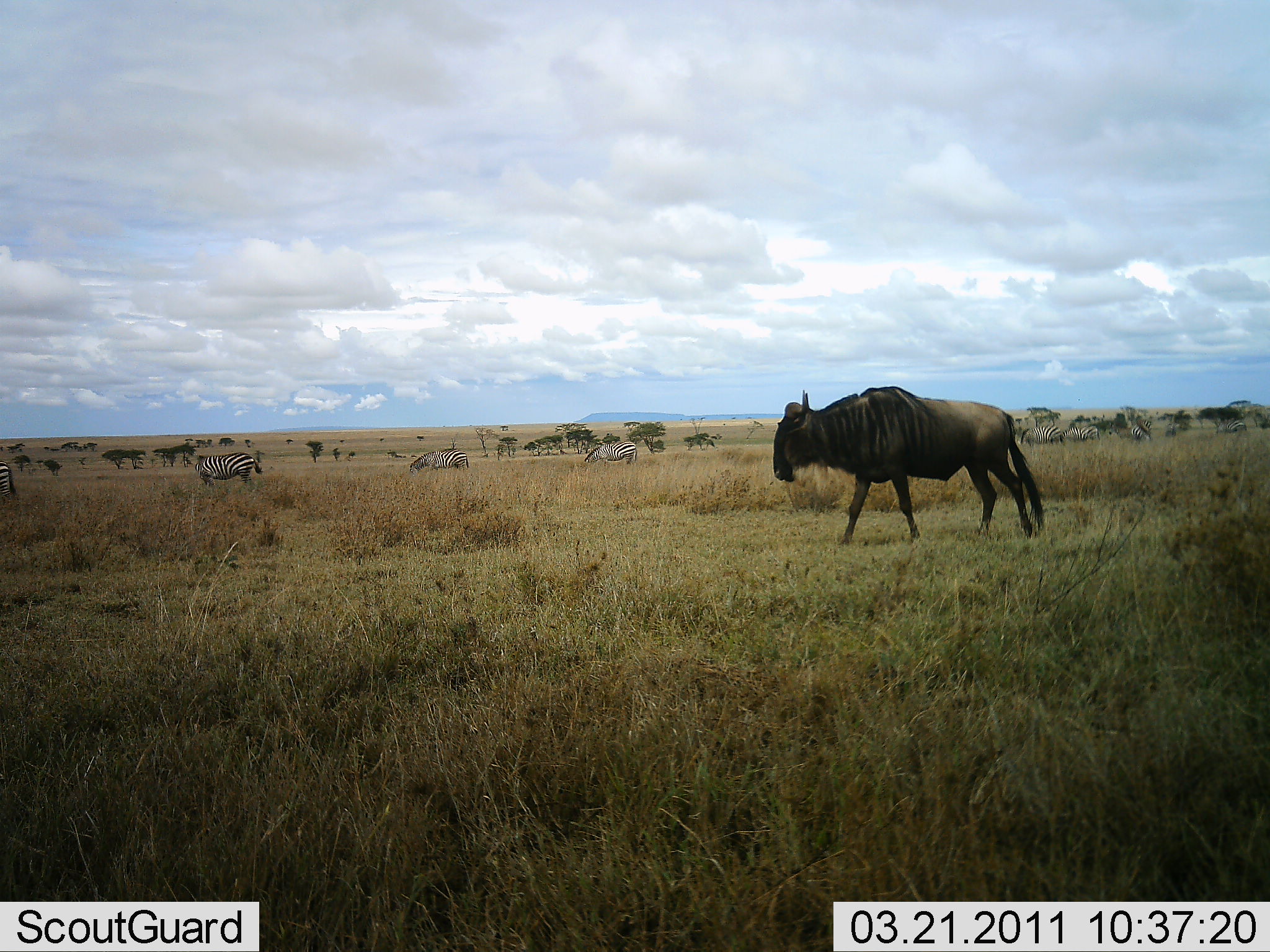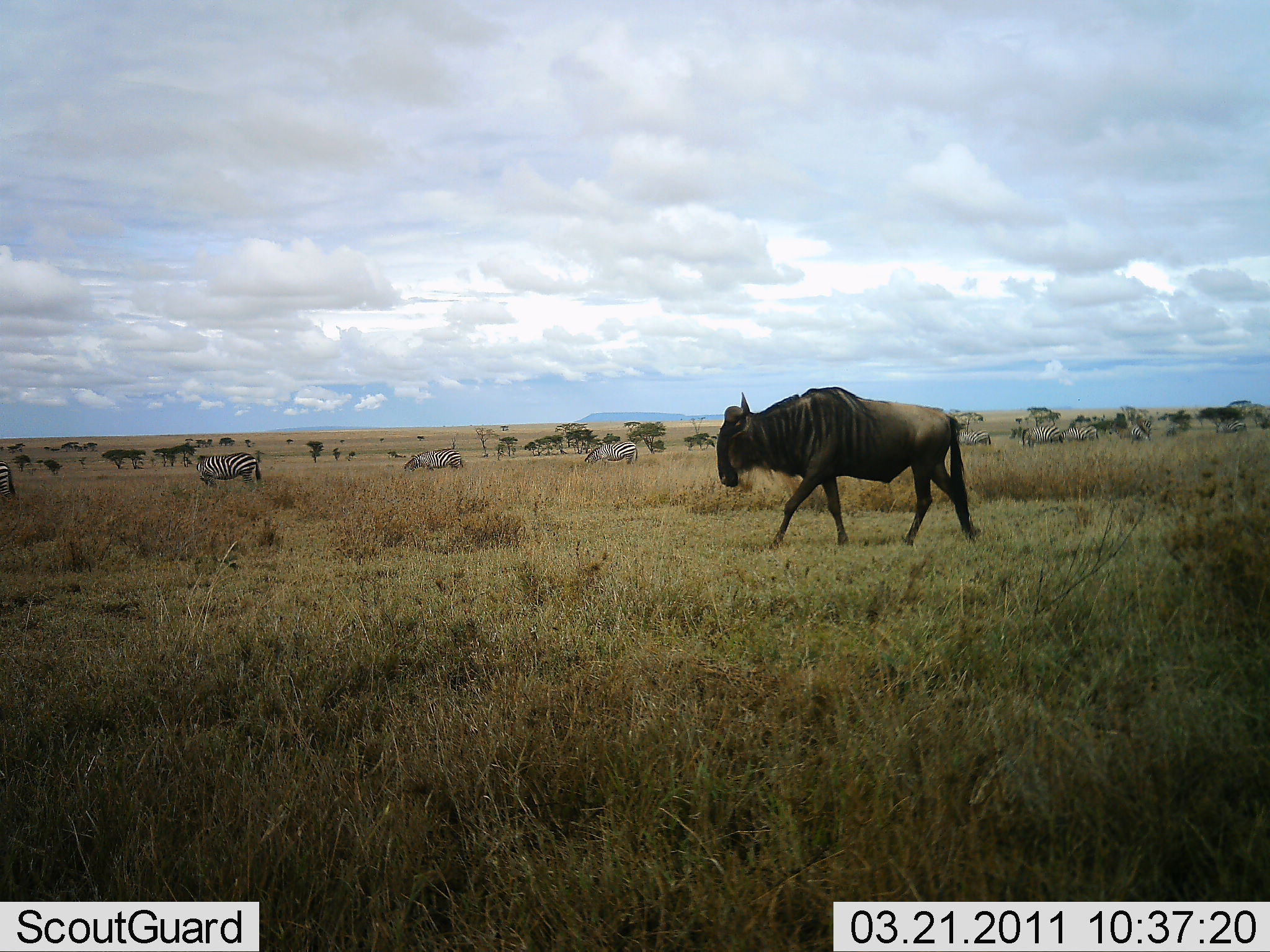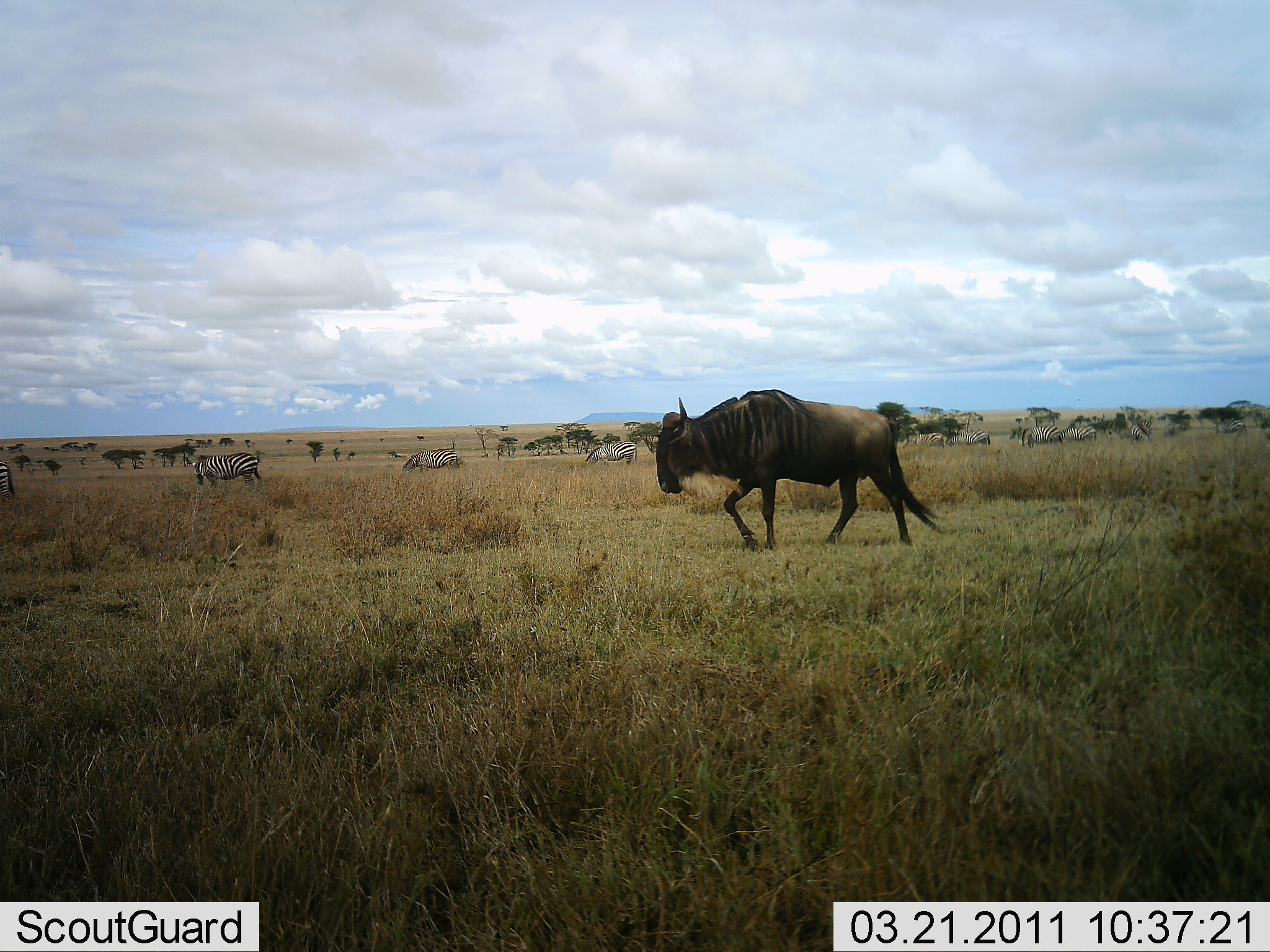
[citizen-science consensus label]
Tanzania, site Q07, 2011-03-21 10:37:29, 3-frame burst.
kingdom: Animalia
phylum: Chordata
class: Mammalia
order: Artiodactyla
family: Bovidae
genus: Connochaetes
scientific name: Connochaetes taurinus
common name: blue wildebeest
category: wildebeest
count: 1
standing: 20%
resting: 0%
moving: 100%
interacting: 0%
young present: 0%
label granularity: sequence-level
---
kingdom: Animalia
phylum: Chordata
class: Mammalia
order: Perissodactyla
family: Equidae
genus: Equus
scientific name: Equus quagga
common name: plains zebra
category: zebra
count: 8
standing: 50%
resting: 0%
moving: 20%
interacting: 0%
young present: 0%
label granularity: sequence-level